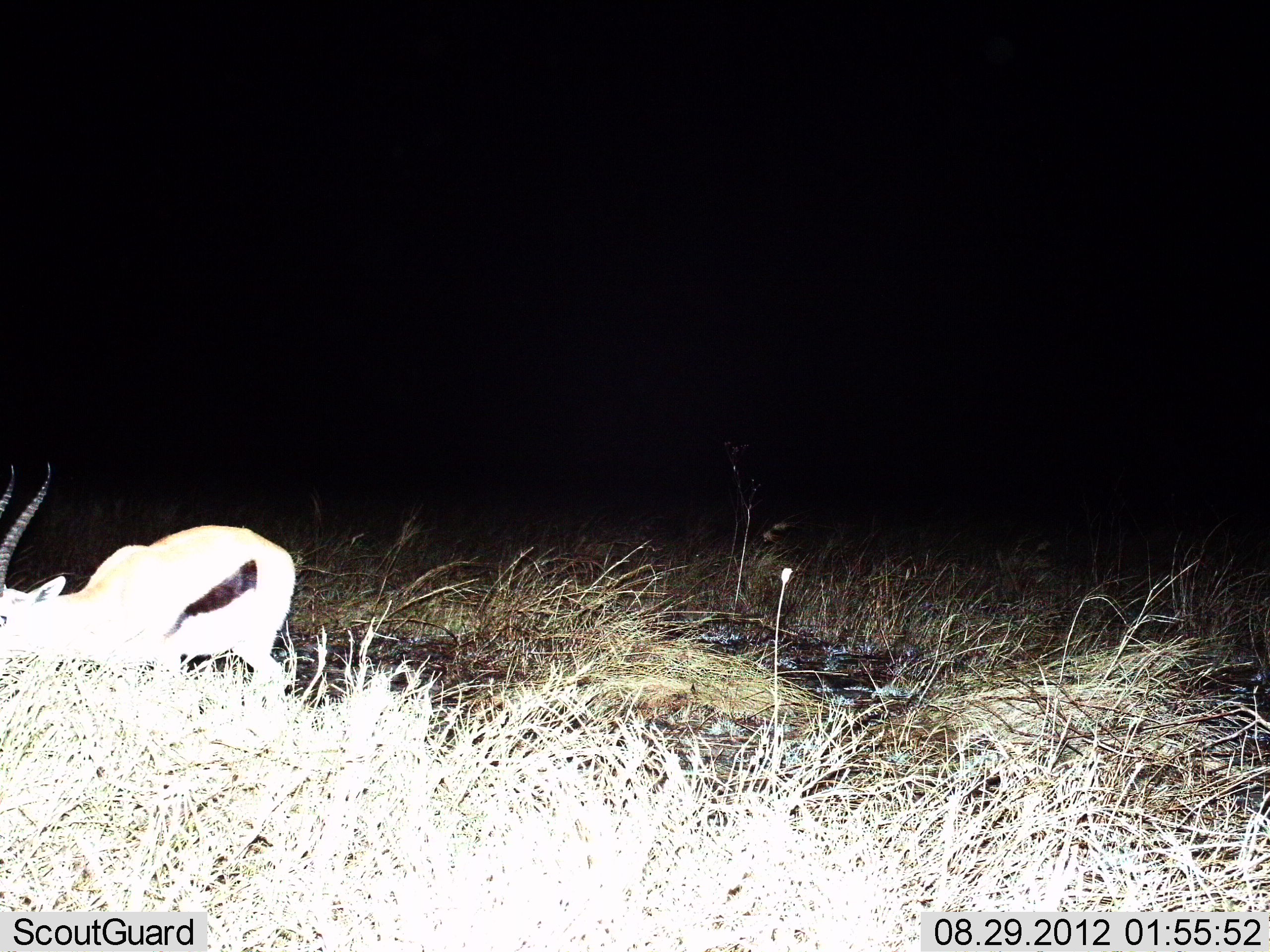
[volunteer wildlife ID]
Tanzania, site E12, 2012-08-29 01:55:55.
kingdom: Animalia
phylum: Chordata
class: Mammalia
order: Artiodactyla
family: Bovidae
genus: Eudorcas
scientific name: Eudorcas thomsonii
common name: thomson's gazelle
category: gazellethomsons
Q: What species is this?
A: Gazellethomsons (thomson's gazelle) (Eudorcas thomsonii).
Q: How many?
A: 1.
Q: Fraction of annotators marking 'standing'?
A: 30%.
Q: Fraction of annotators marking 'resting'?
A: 10%.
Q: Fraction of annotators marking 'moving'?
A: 40%.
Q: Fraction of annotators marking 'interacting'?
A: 0%.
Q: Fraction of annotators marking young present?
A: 0%.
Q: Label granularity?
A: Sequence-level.